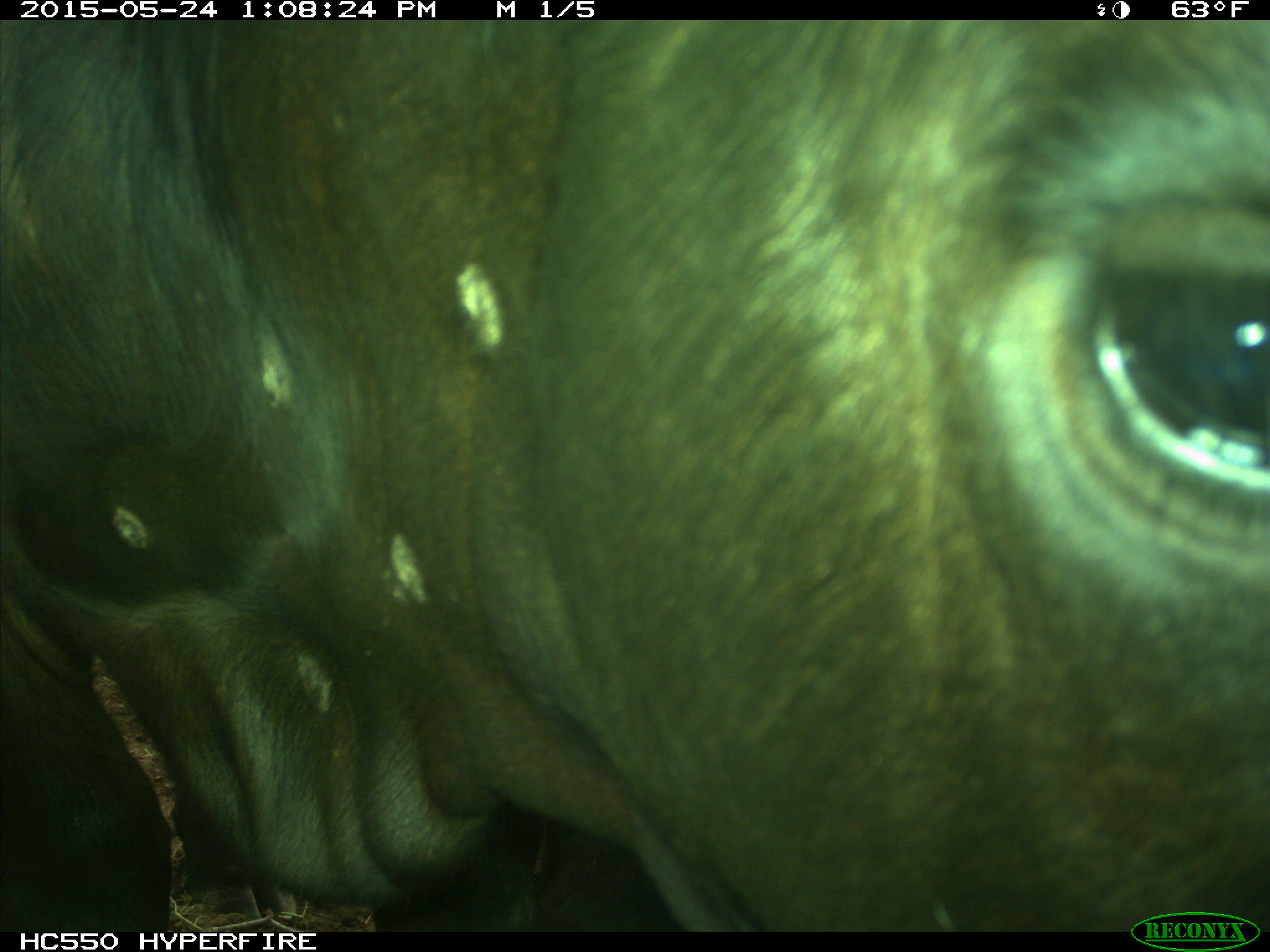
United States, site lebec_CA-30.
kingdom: Animalia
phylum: Chordata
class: Mammalia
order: Artiodactyla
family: Bovidae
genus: Bos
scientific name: Bos taurus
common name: domestic cow